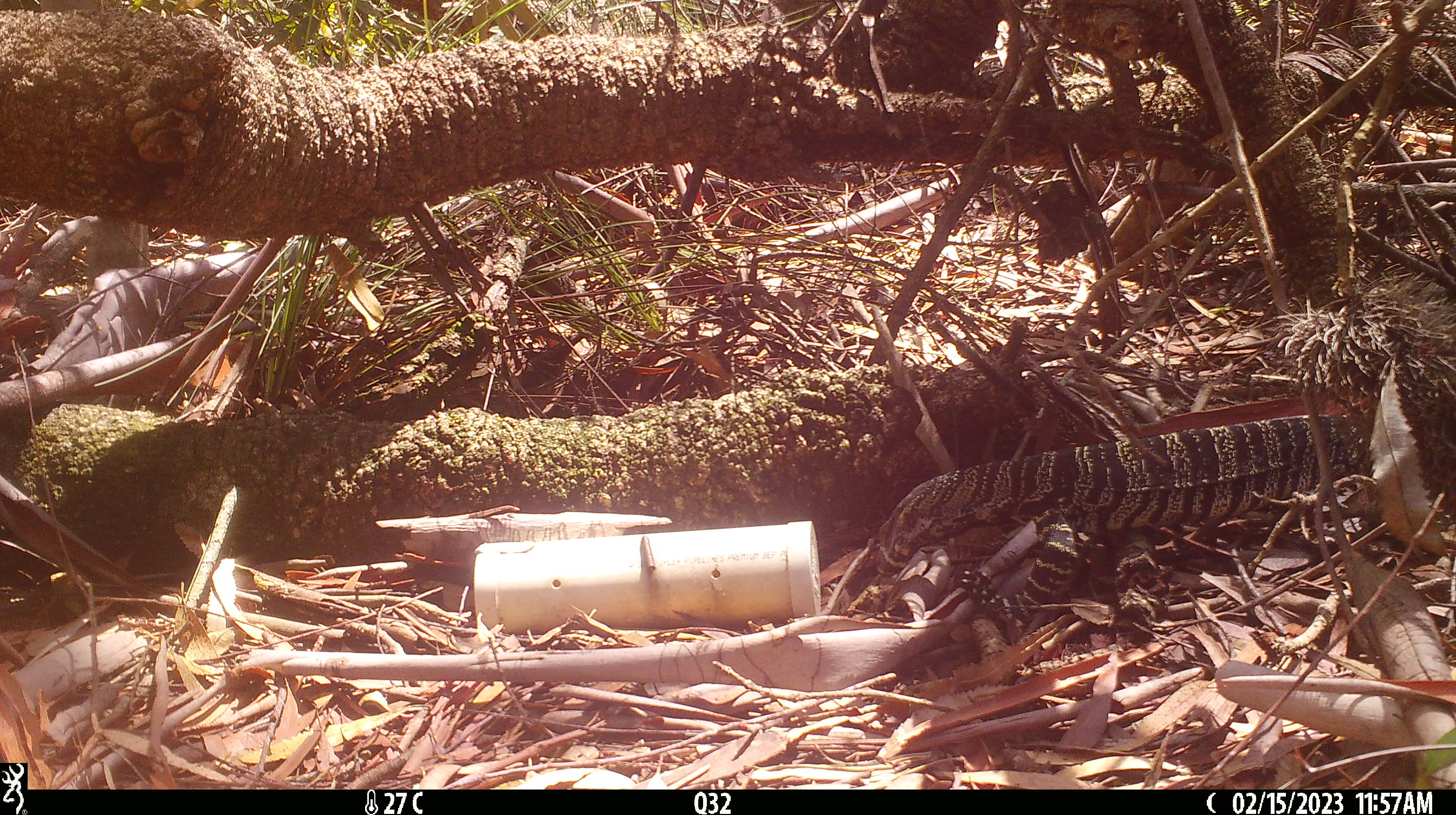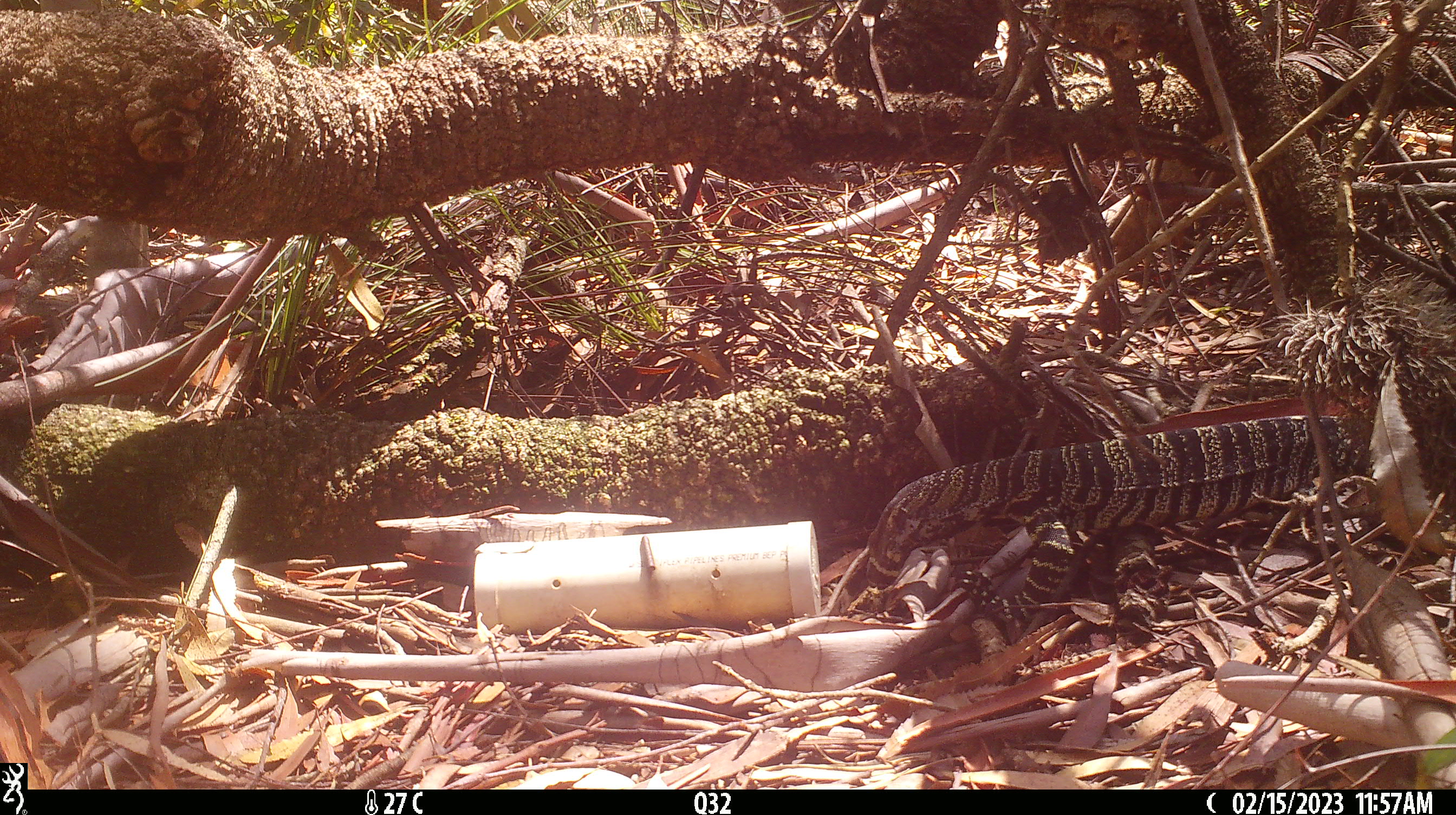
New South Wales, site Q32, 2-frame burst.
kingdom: Animalia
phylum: Chordata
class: Reptilia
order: Squamata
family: Varanidae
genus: Varanus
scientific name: Varanus varius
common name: lace monitor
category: goanna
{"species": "goanna (lace monitor) (Varanus varius)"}